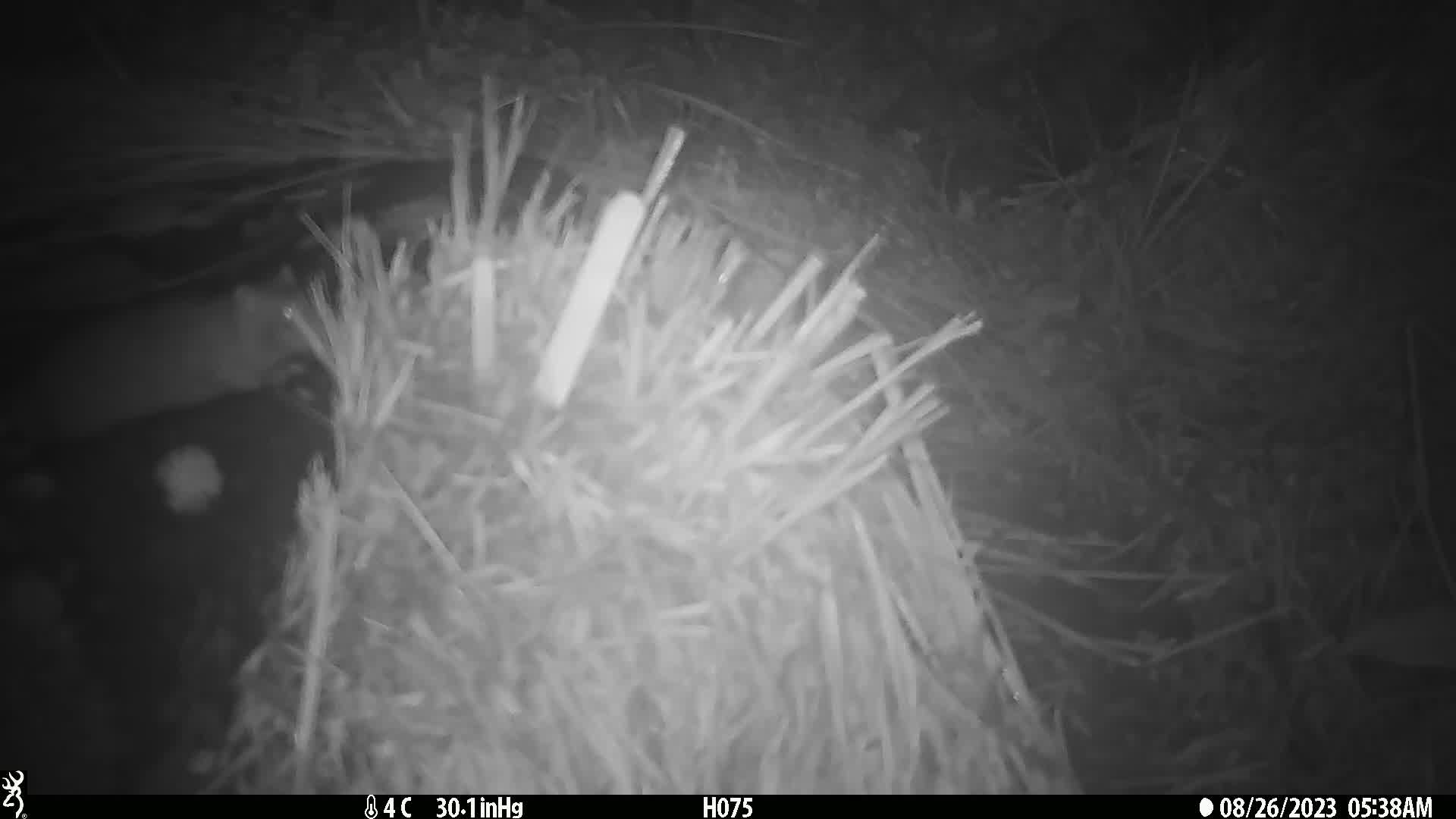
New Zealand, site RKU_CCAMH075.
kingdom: Animalia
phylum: Chordata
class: Mammalia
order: Rodentia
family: Muridae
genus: Rattus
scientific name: Rattus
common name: rat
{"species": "rat (Rattus)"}